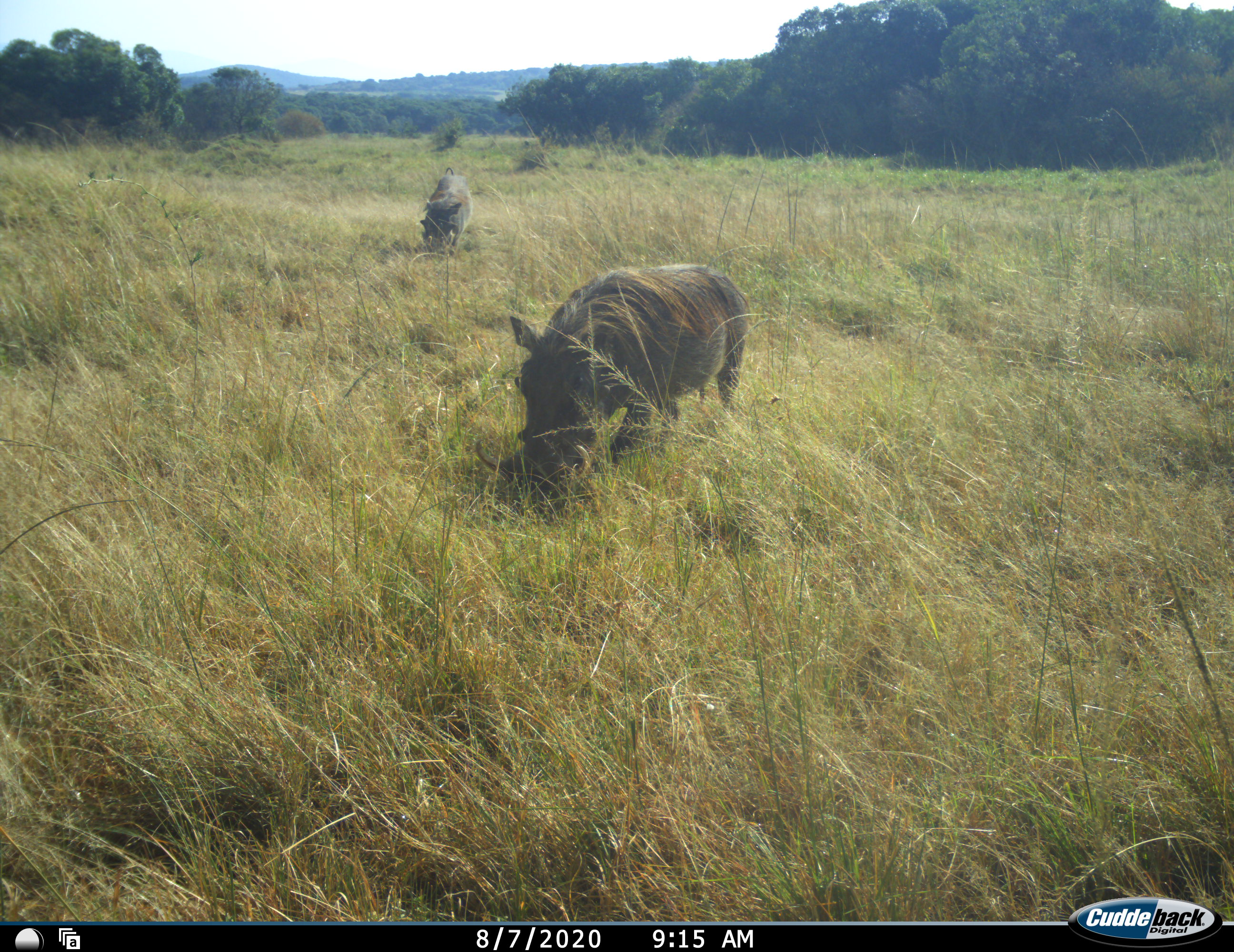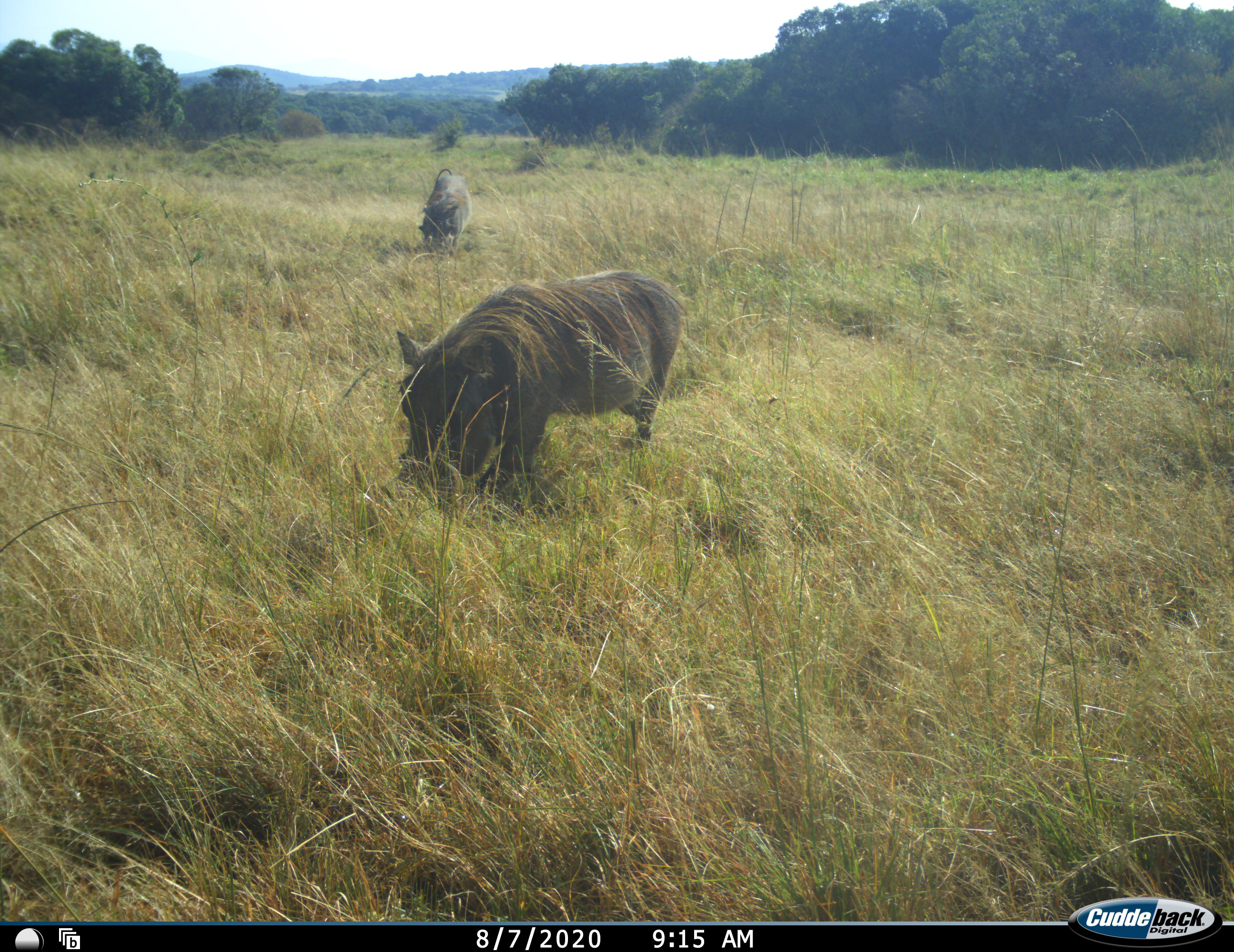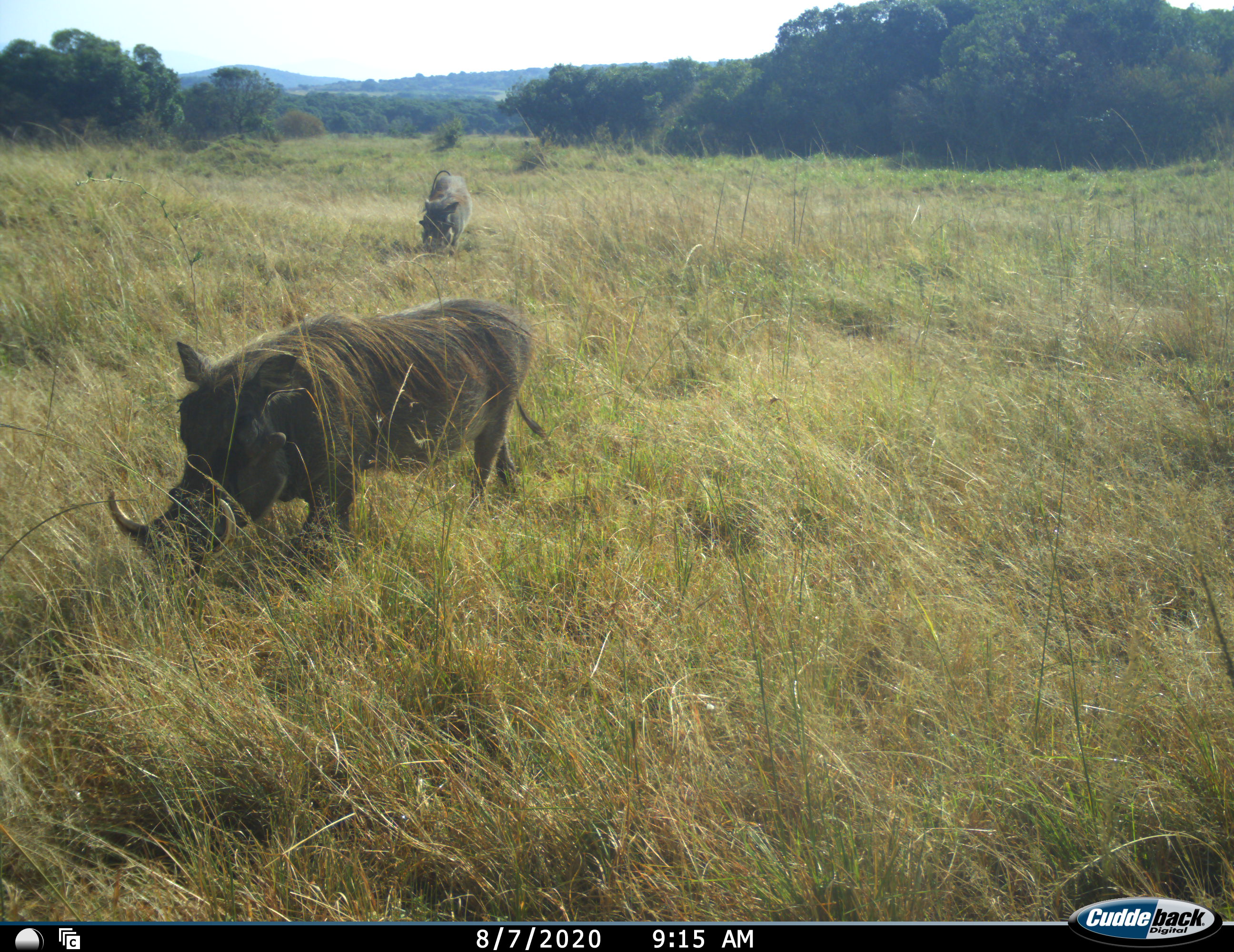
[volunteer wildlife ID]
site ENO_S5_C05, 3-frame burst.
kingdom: Animalia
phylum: Chordata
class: Mammalia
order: Artiodactyla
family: Suidae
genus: Phacochoerus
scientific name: Phacochoerus africanus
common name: warthog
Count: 2.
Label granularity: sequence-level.